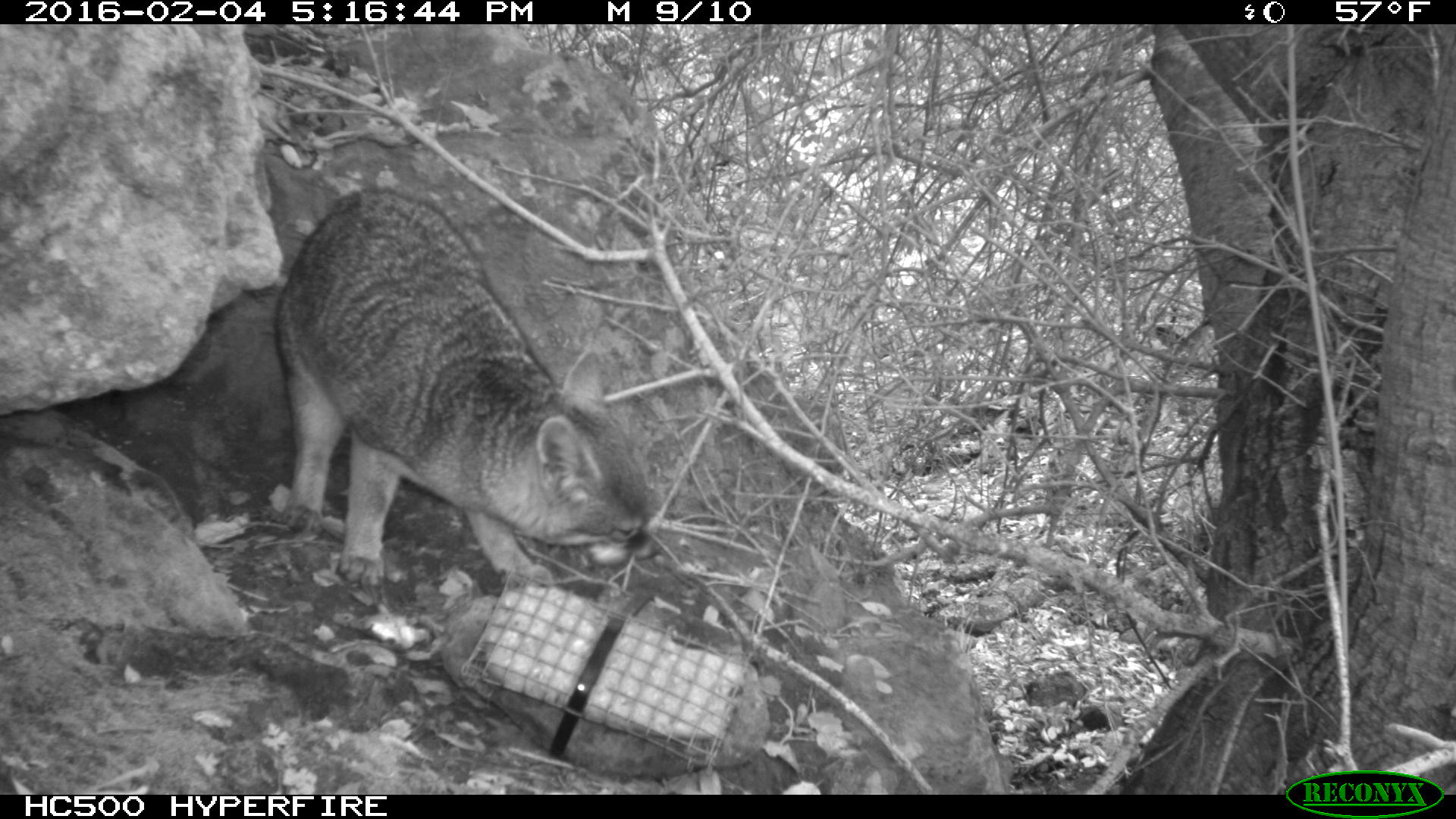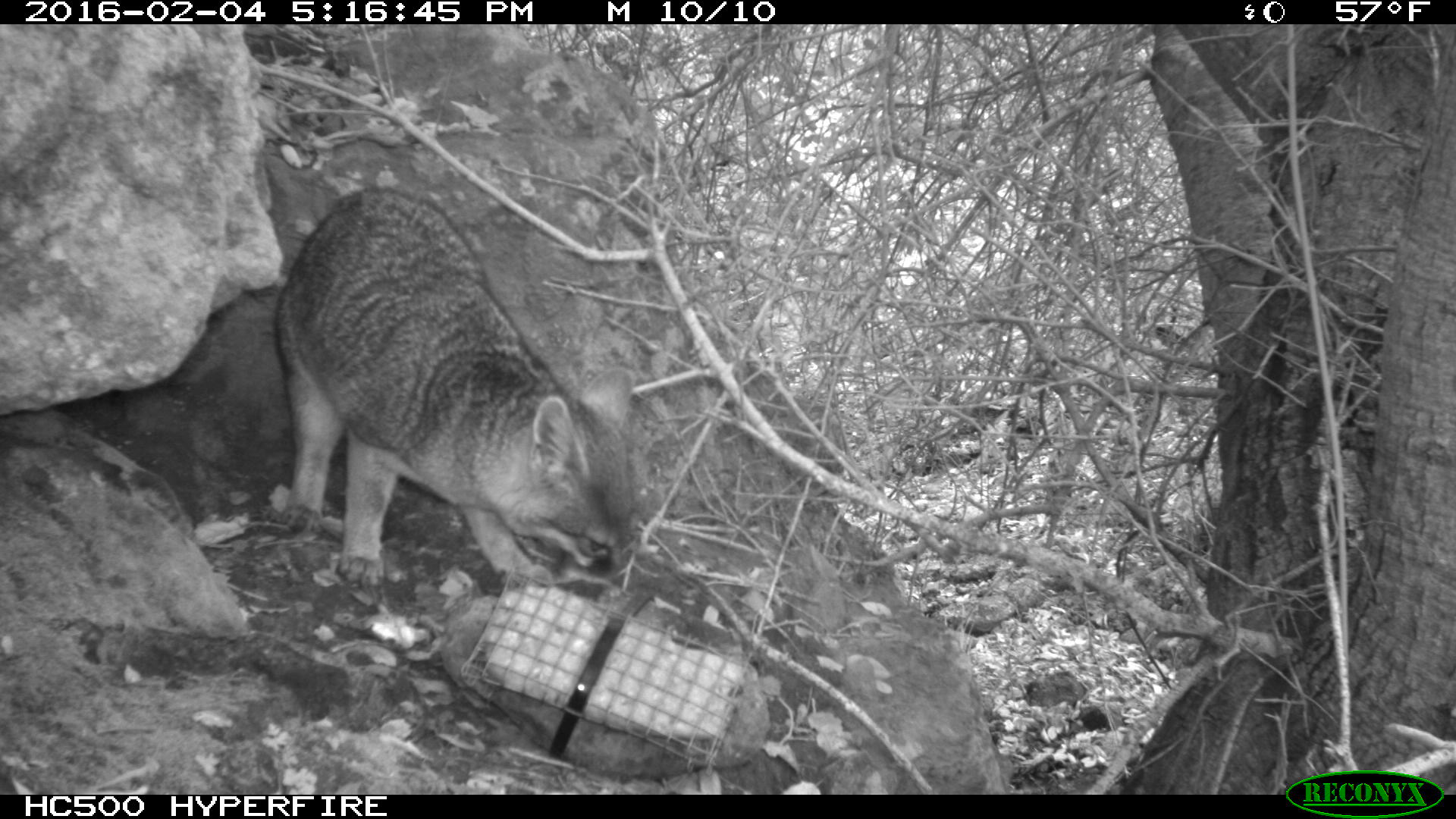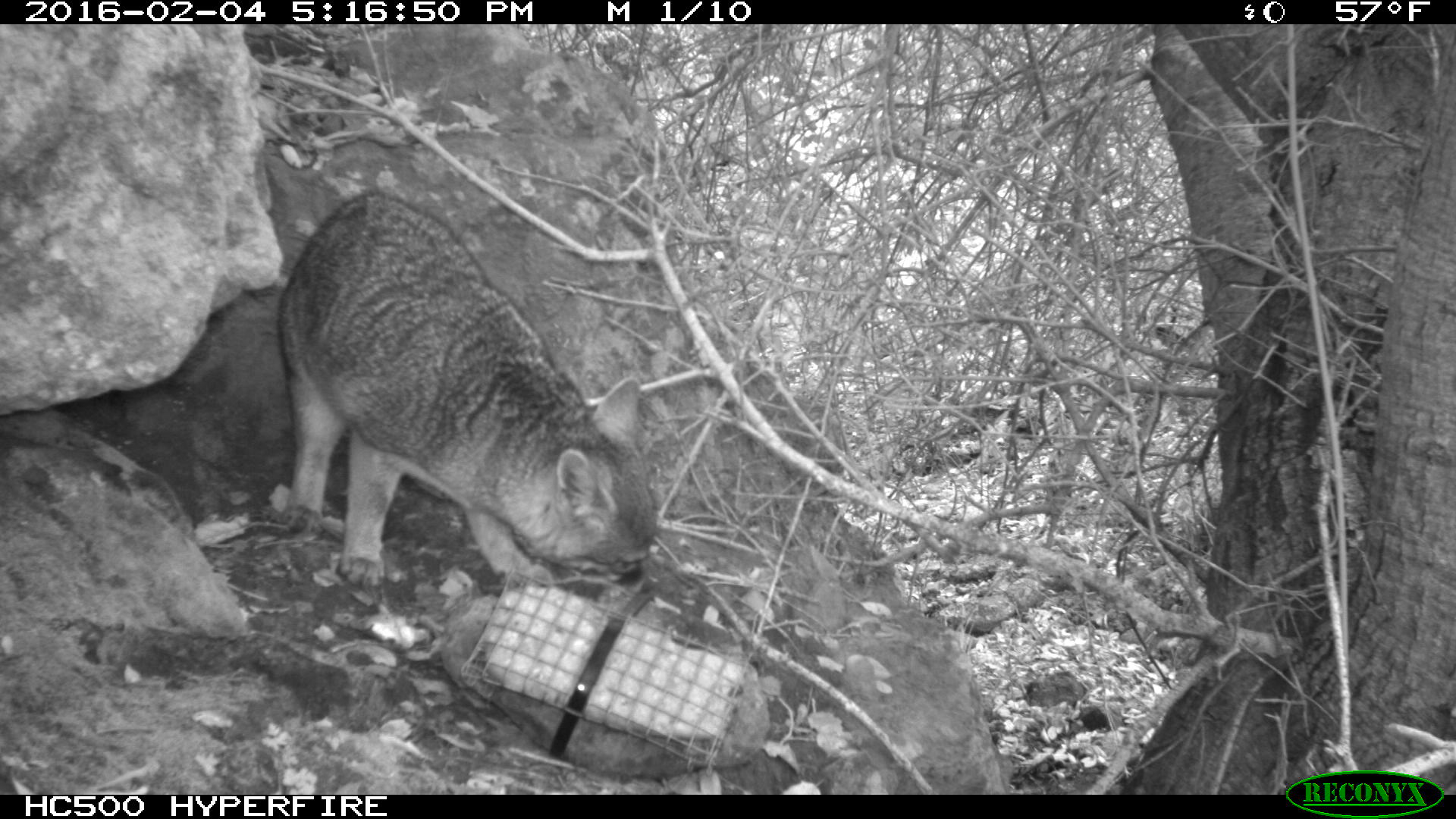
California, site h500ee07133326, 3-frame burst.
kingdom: Animalia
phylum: Chordata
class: Mammalia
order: Carnivora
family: Canidae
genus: Urocyon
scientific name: Urocyon littoralis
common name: island fox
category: fox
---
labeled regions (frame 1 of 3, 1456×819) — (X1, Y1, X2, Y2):
fox: (273, 186, 663, 590)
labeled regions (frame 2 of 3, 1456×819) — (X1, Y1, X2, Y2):
fox: (271, 187, 639, 603)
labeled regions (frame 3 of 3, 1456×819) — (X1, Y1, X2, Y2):
fox: (276, 191, 663, 590)